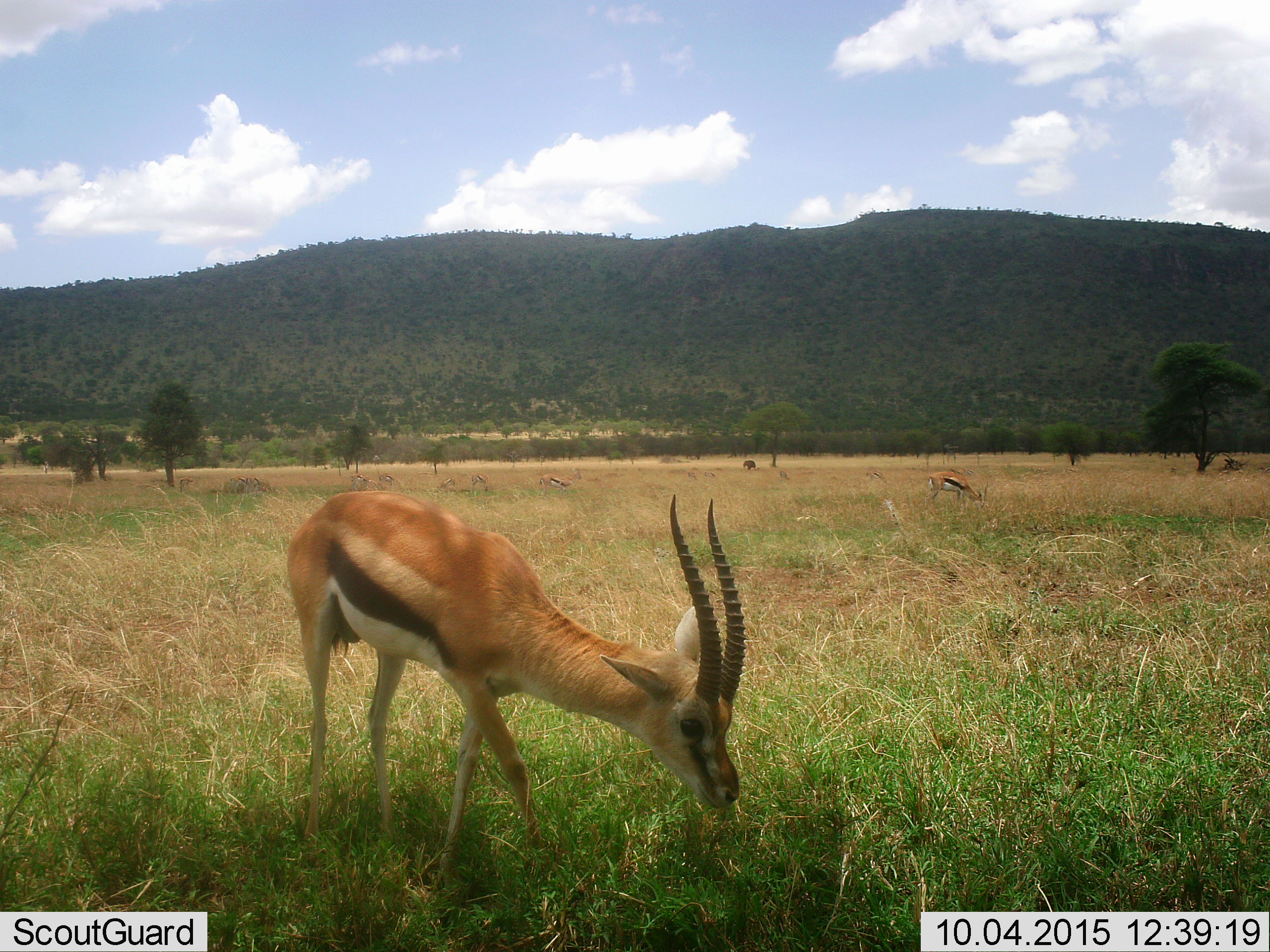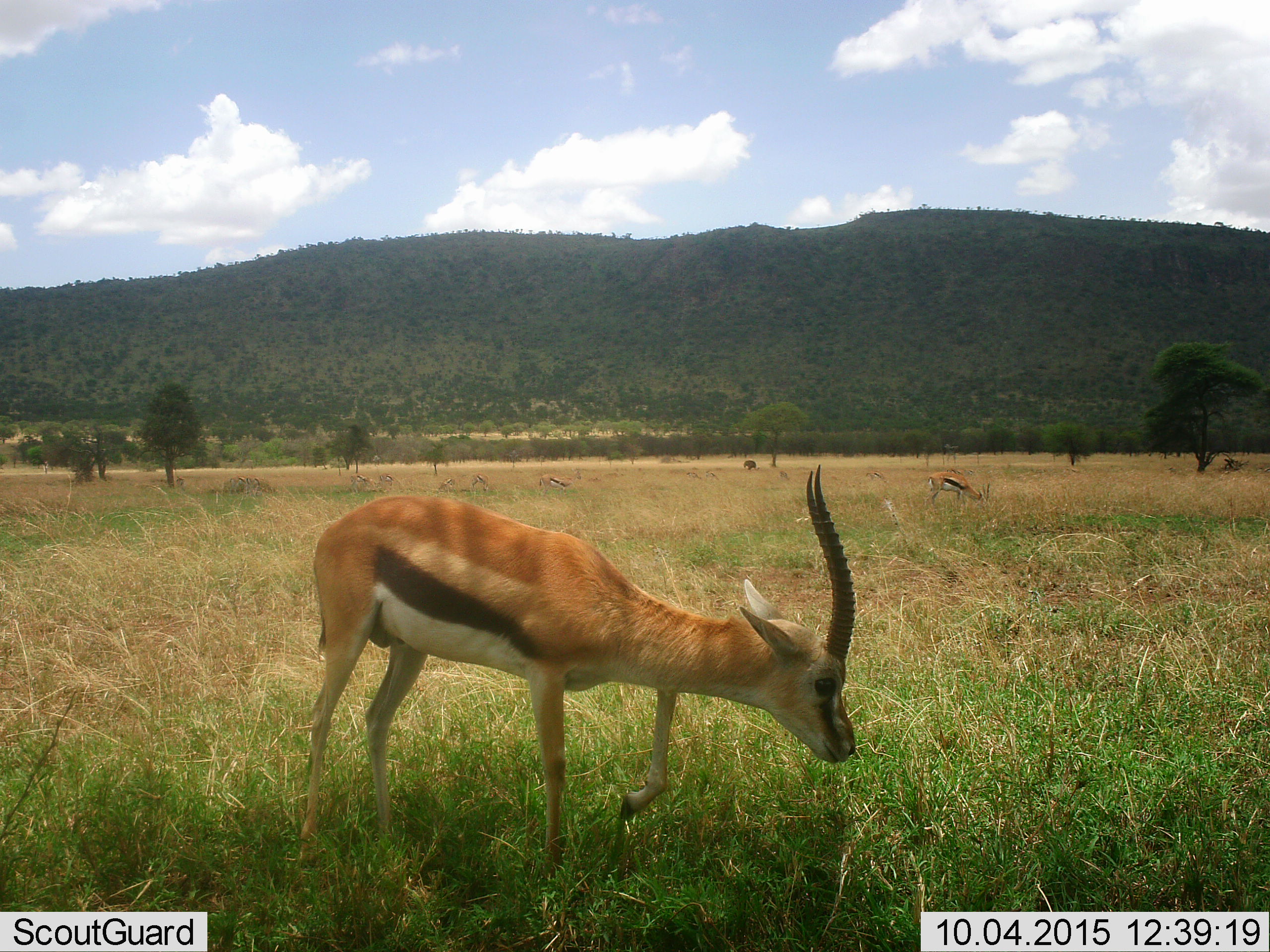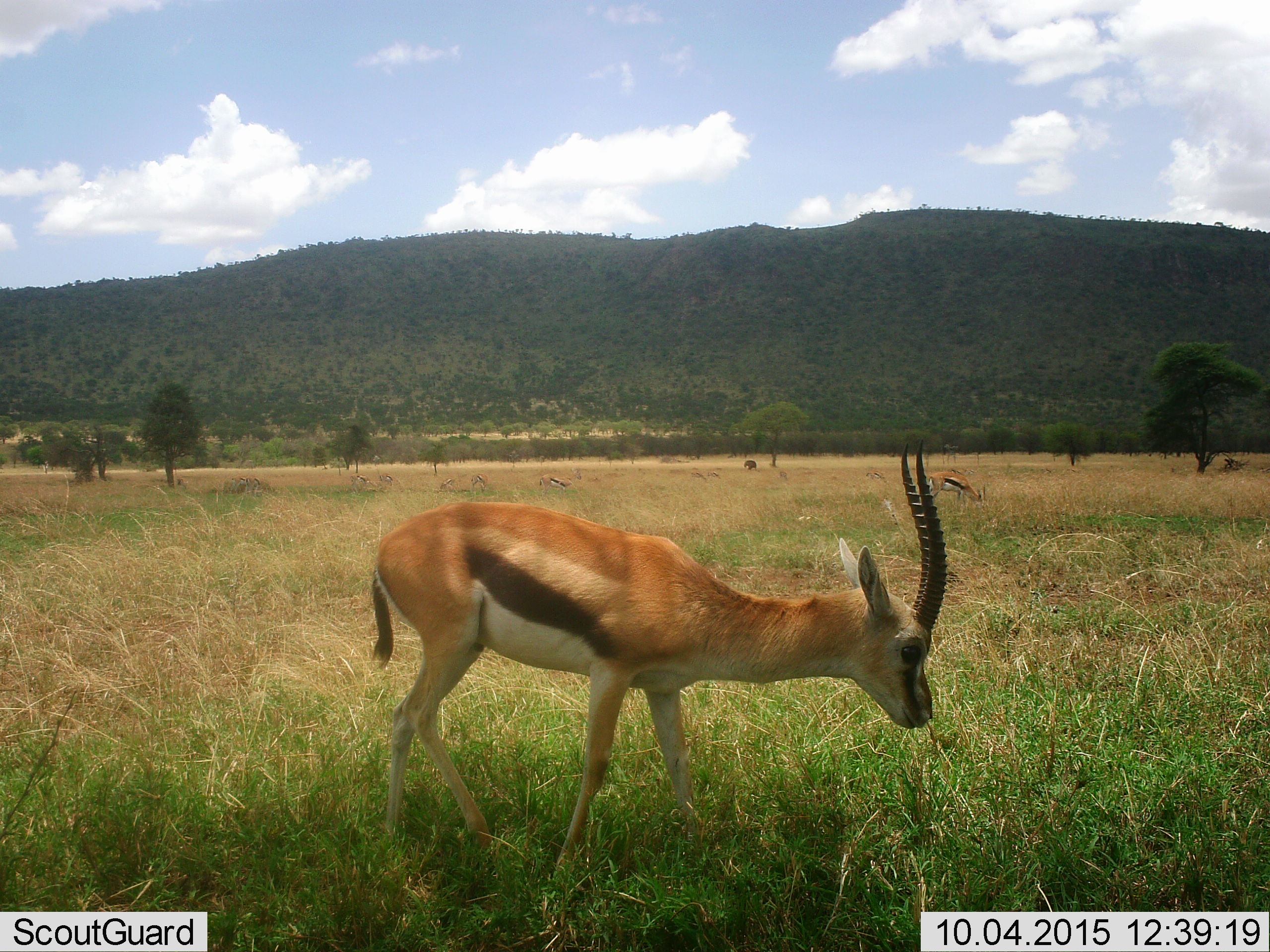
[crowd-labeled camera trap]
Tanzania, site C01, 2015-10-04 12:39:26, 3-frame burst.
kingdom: Animalia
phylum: Chordata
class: Mammalia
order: Artiodactyla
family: Bovidae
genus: Eudorcas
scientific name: Eudorcas thomsonii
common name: thomson's gazelle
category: gazellethomsons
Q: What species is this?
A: Gazellethomsons (thomson's gazelle) (Eudorcas thomsonii).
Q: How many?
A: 10.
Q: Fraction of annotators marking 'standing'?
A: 50%.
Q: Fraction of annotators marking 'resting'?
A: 0%.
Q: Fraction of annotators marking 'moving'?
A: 31%.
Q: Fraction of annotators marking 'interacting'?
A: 0%.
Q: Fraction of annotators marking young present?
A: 0%.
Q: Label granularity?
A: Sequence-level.